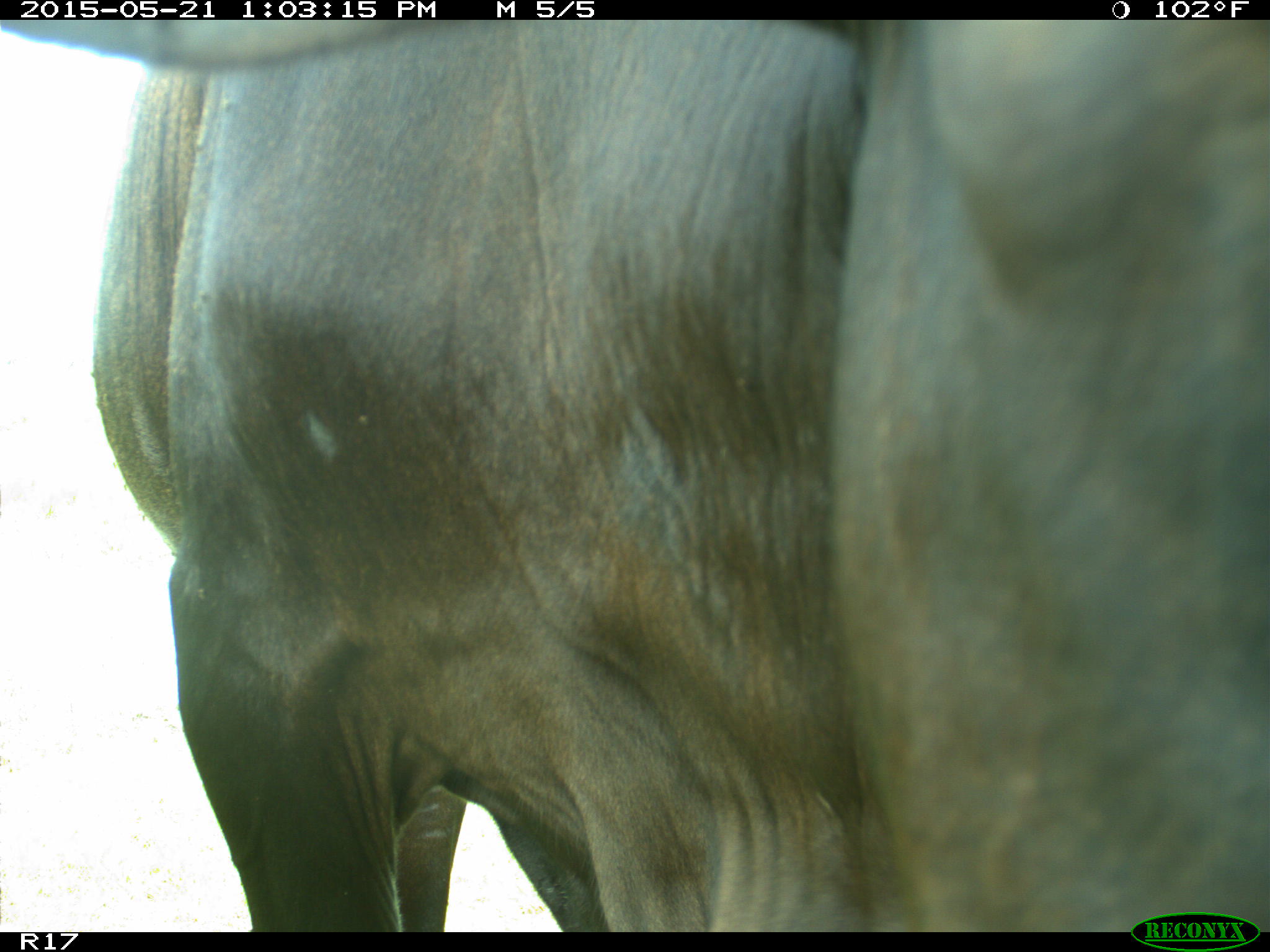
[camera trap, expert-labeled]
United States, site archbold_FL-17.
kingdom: Animalia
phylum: Chordata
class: Mammalia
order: Artiodactyla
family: Bovidae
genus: Bos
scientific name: Bos taurus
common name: domestic cow